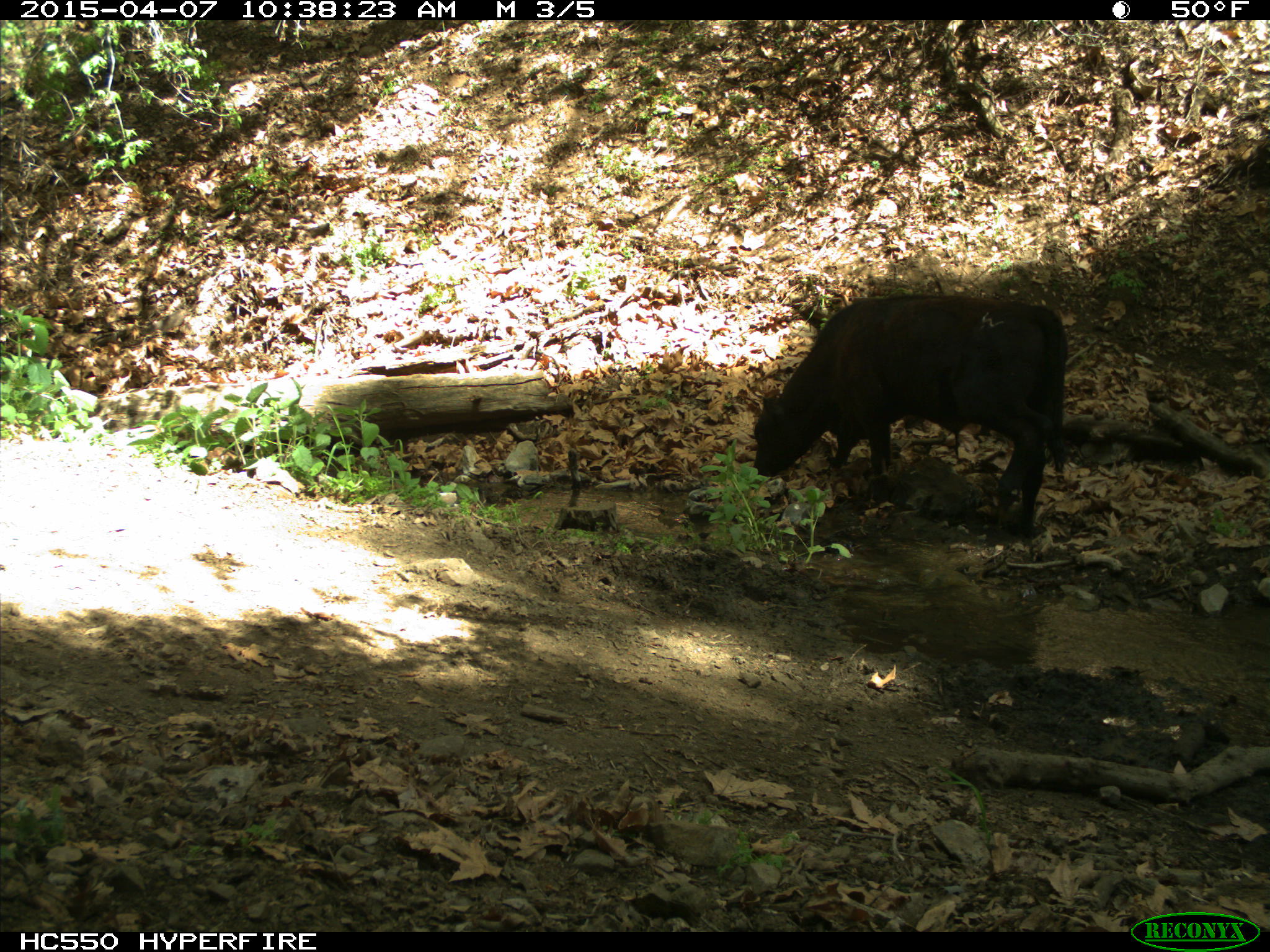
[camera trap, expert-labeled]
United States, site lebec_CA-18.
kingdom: Animalia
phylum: Chordata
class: Mammalia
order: Artiodactyla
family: Bovidae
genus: Bos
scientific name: Bos taurus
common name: domestic cow